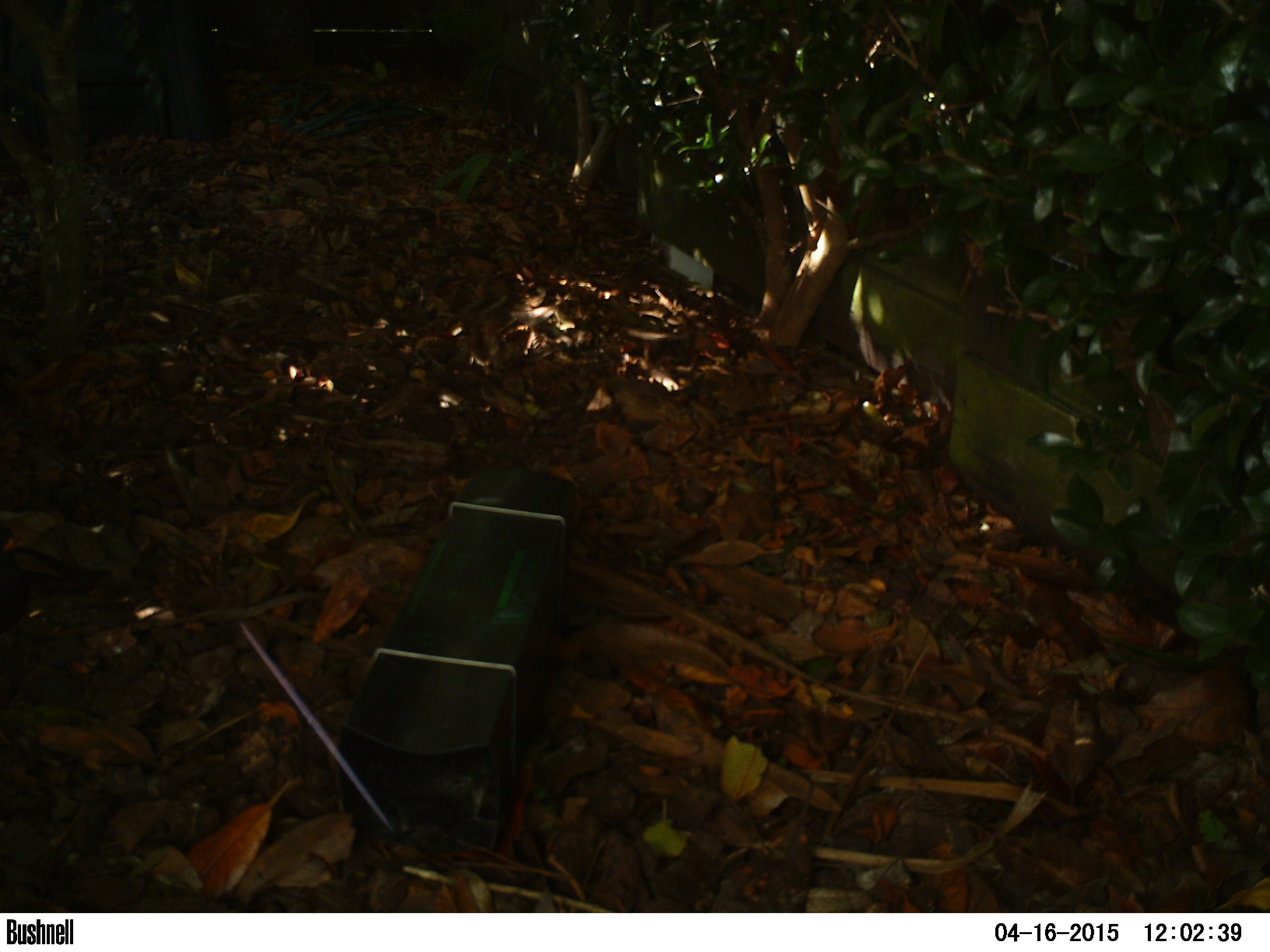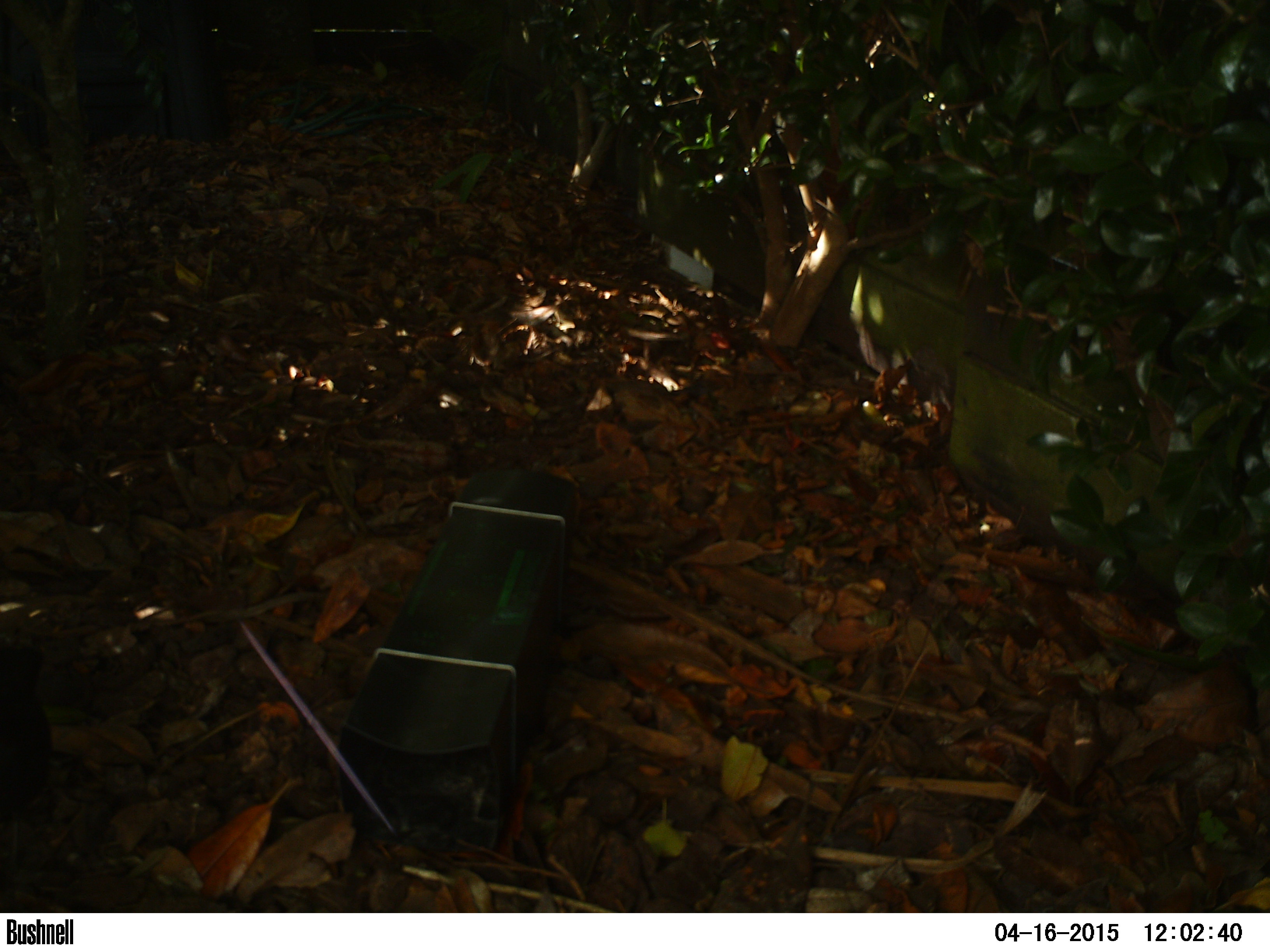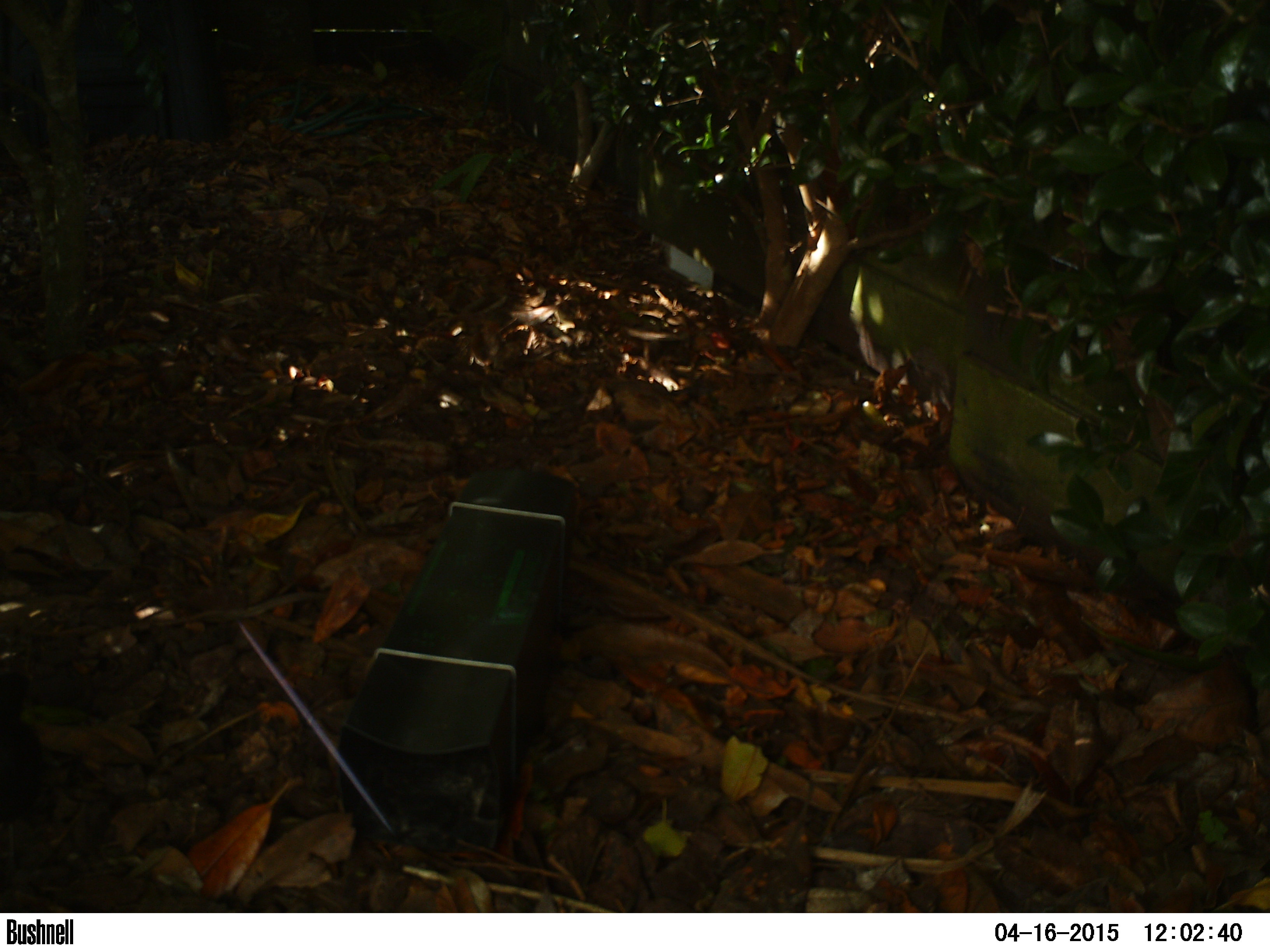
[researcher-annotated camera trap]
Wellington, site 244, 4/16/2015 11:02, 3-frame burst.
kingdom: Animalia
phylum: Chordata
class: Aves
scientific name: Aves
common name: bird